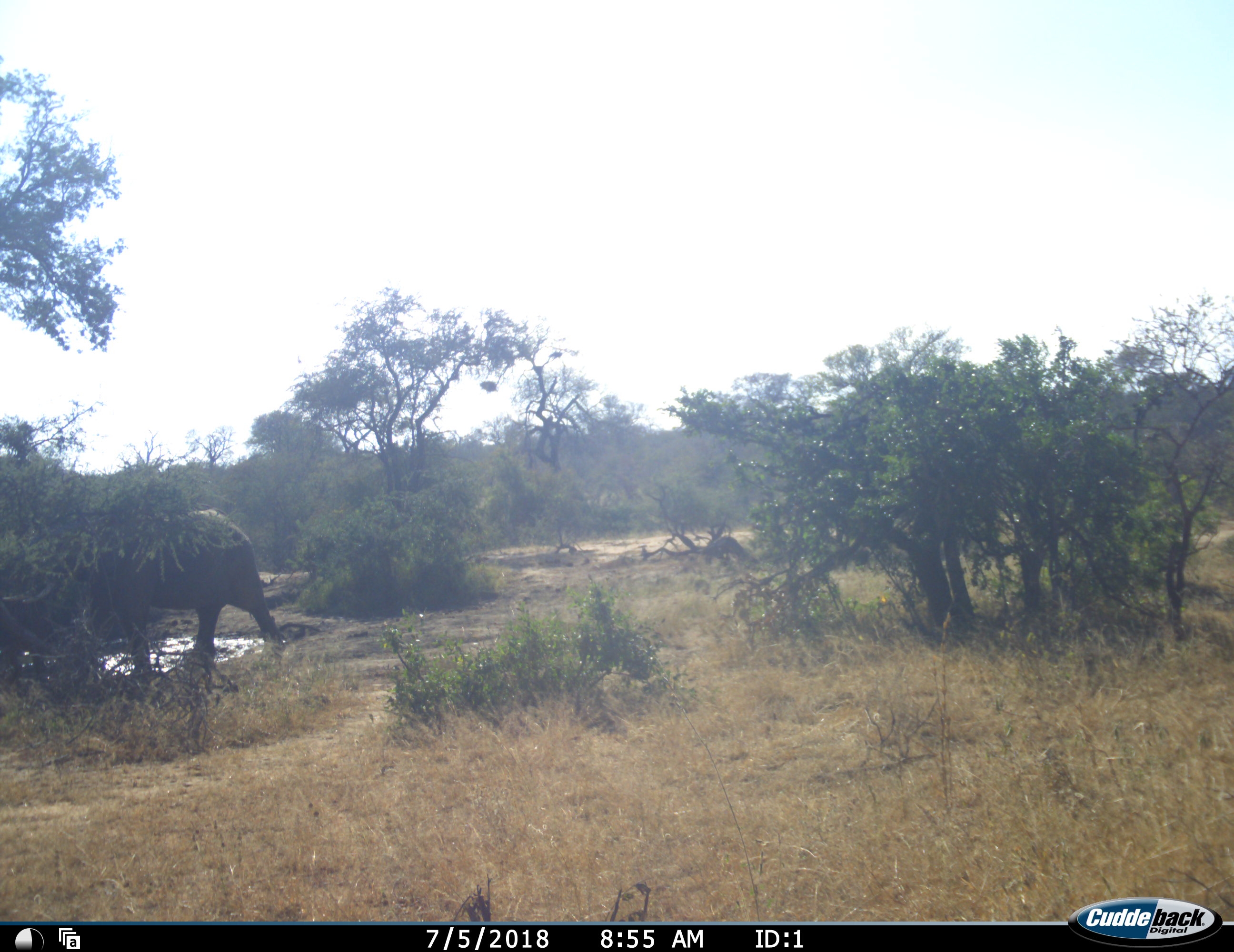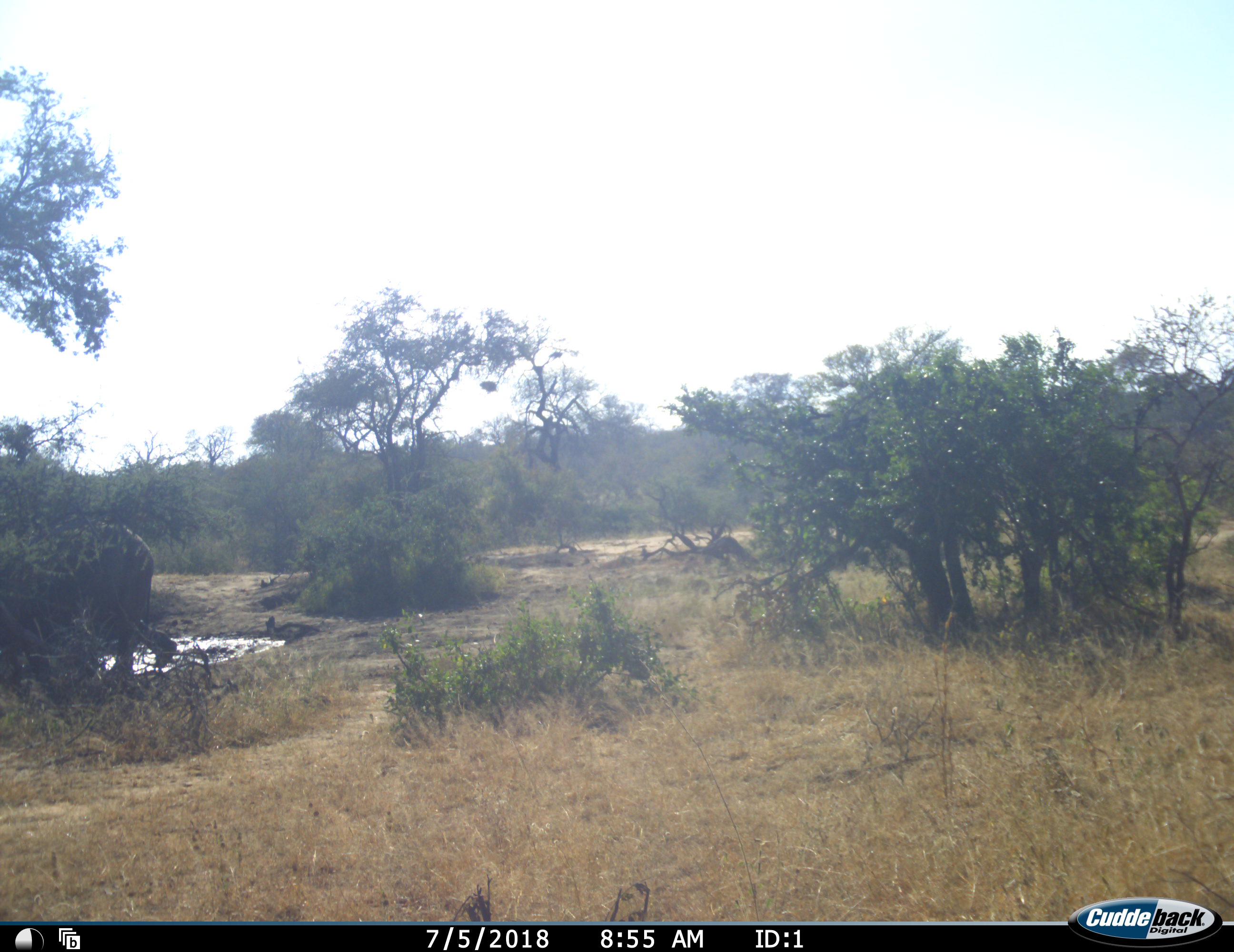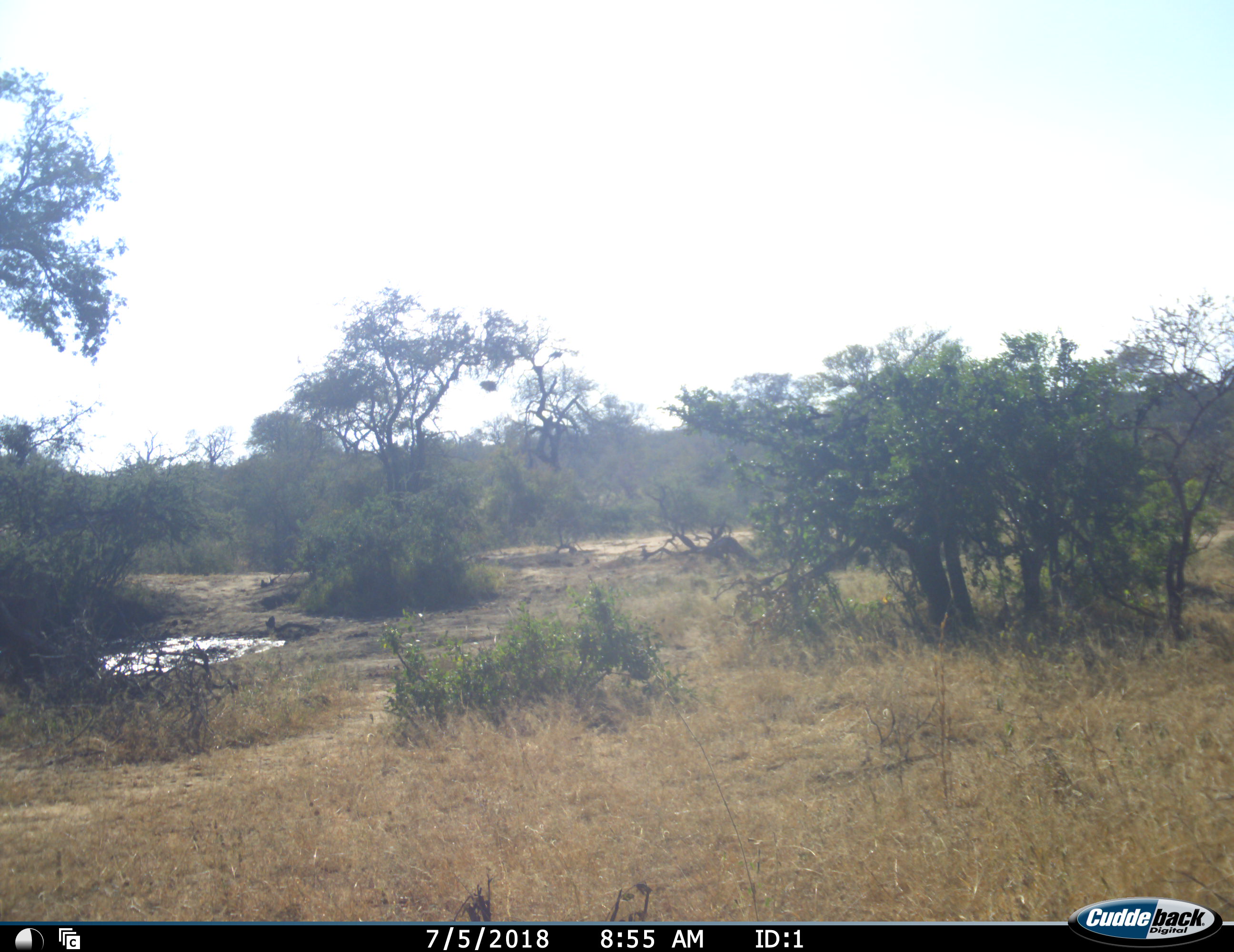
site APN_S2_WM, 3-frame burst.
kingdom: Animalia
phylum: Chordata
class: Mammalia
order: Proboscidea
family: Elephantidae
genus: Loxodonta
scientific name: Loxodonta africana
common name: african bush elephant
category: elephant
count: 1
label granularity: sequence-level